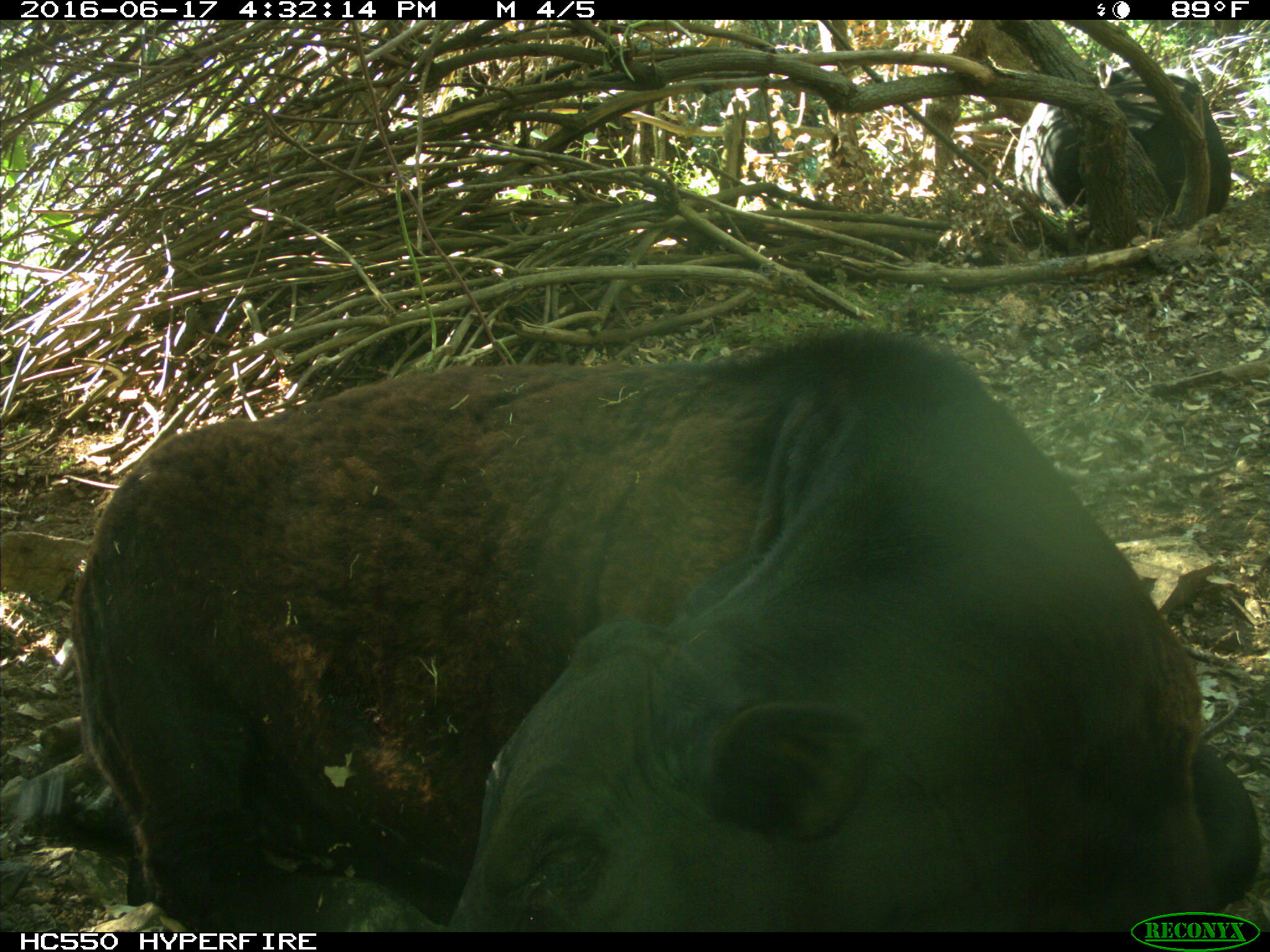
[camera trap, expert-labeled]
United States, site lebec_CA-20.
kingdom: Animalia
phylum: Chordata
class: Mammalia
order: Artiodactyla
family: Bovidae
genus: Bos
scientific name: Bos taurus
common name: domestic cow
Bos taurus (domestic cow).